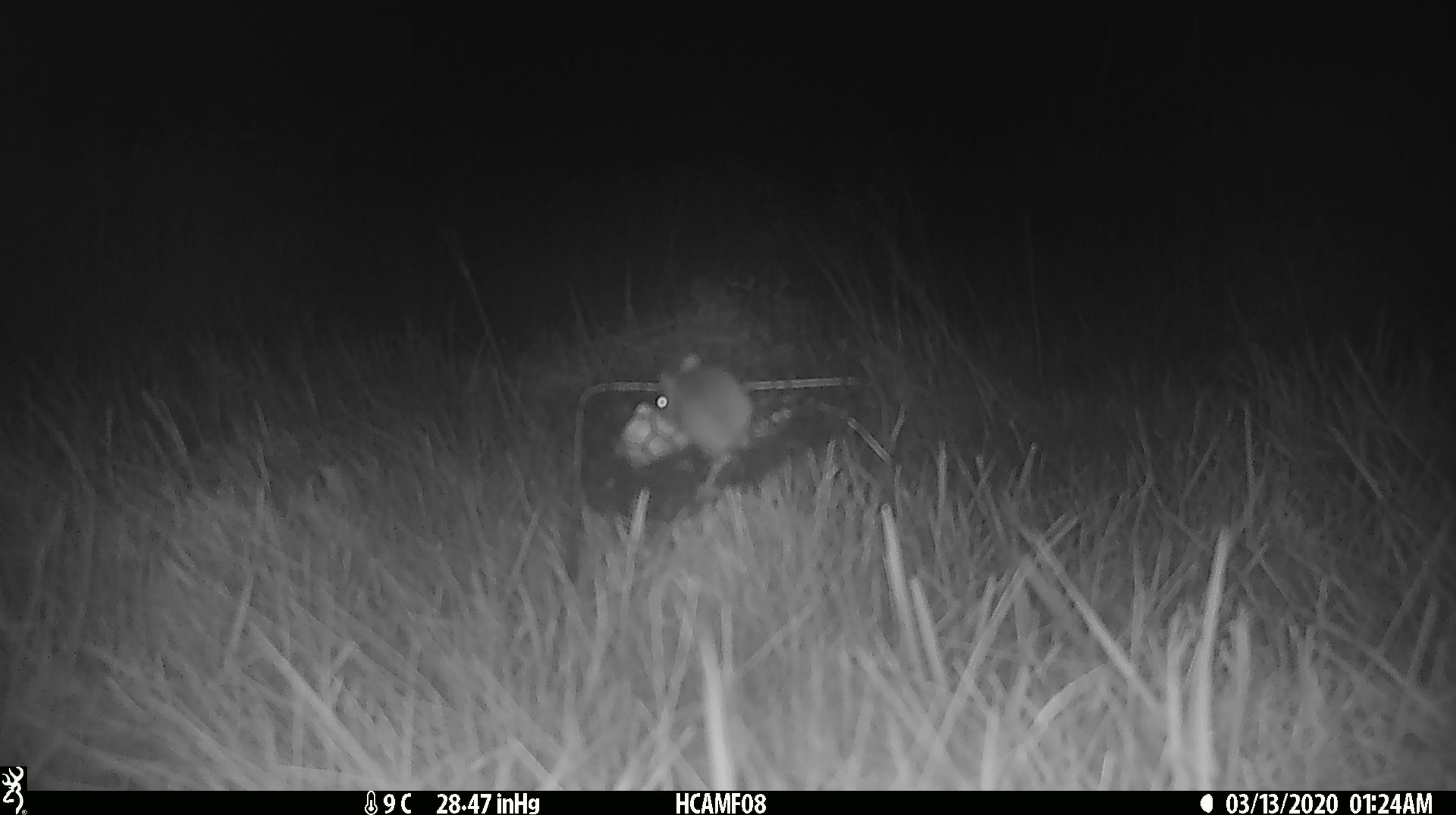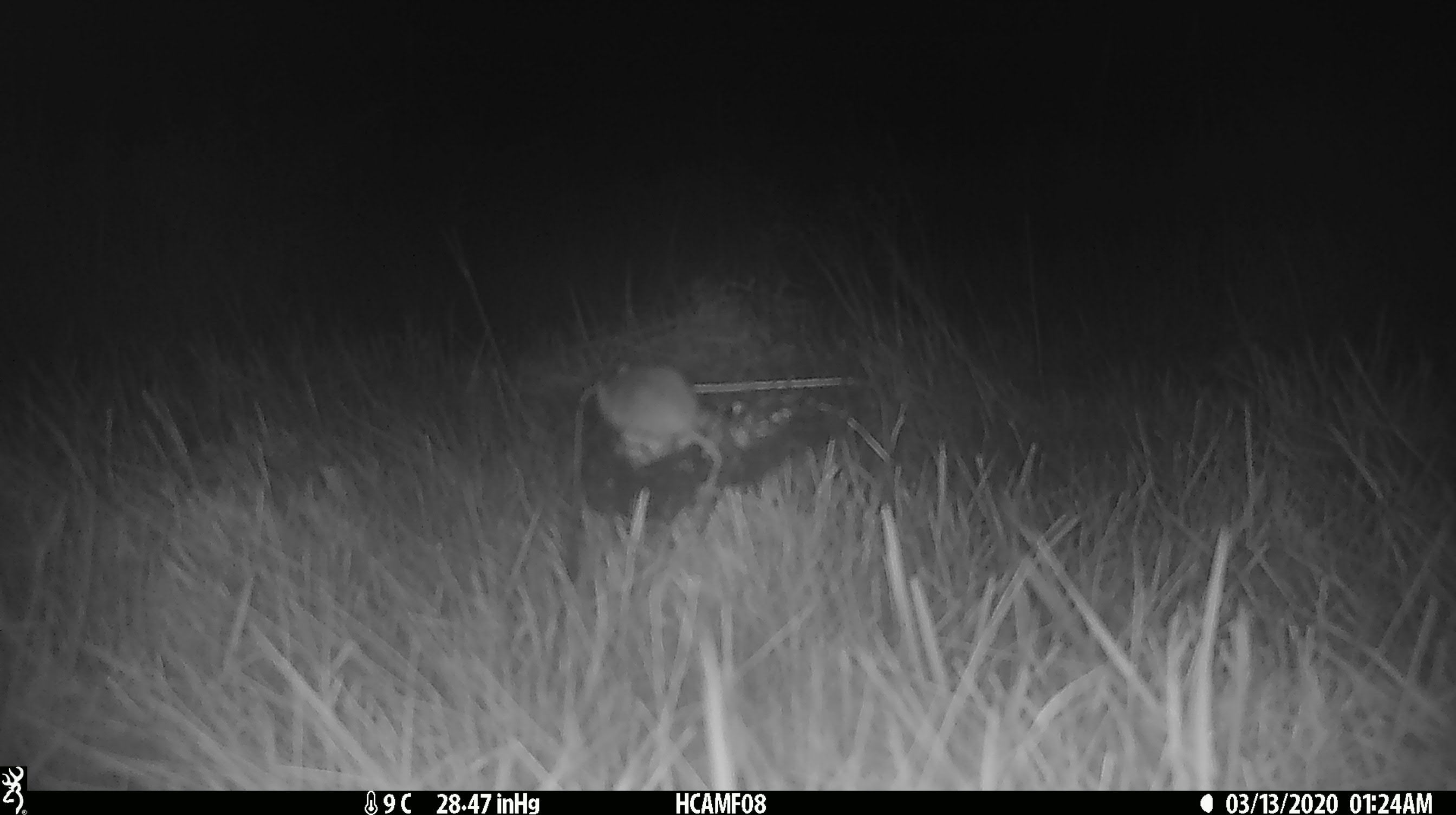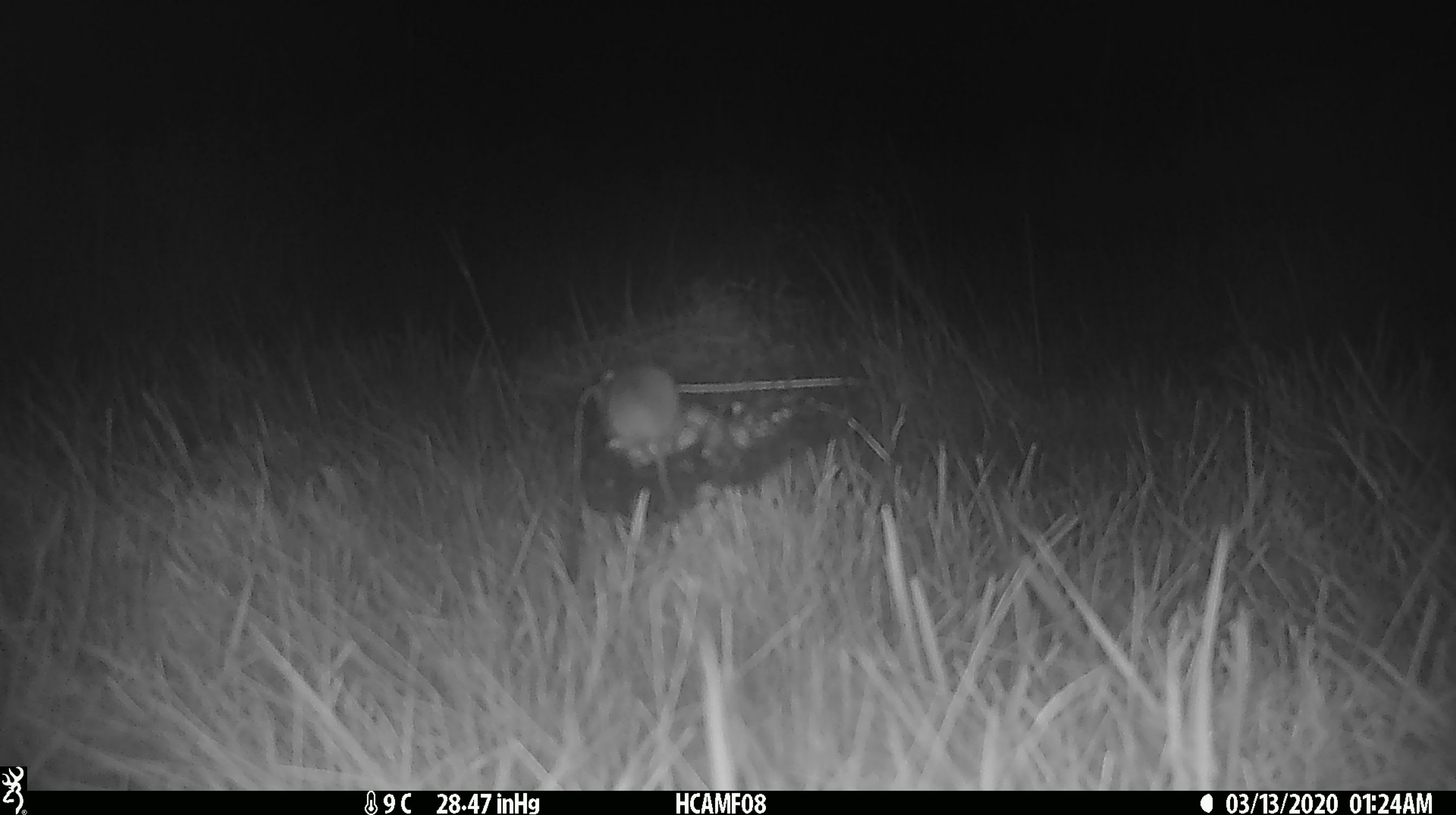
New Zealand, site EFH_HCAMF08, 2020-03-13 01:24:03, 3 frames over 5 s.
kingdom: Animalia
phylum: Chordata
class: Mammalia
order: Rodentia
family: Muridae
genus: Mus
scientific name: Mus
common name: mouse